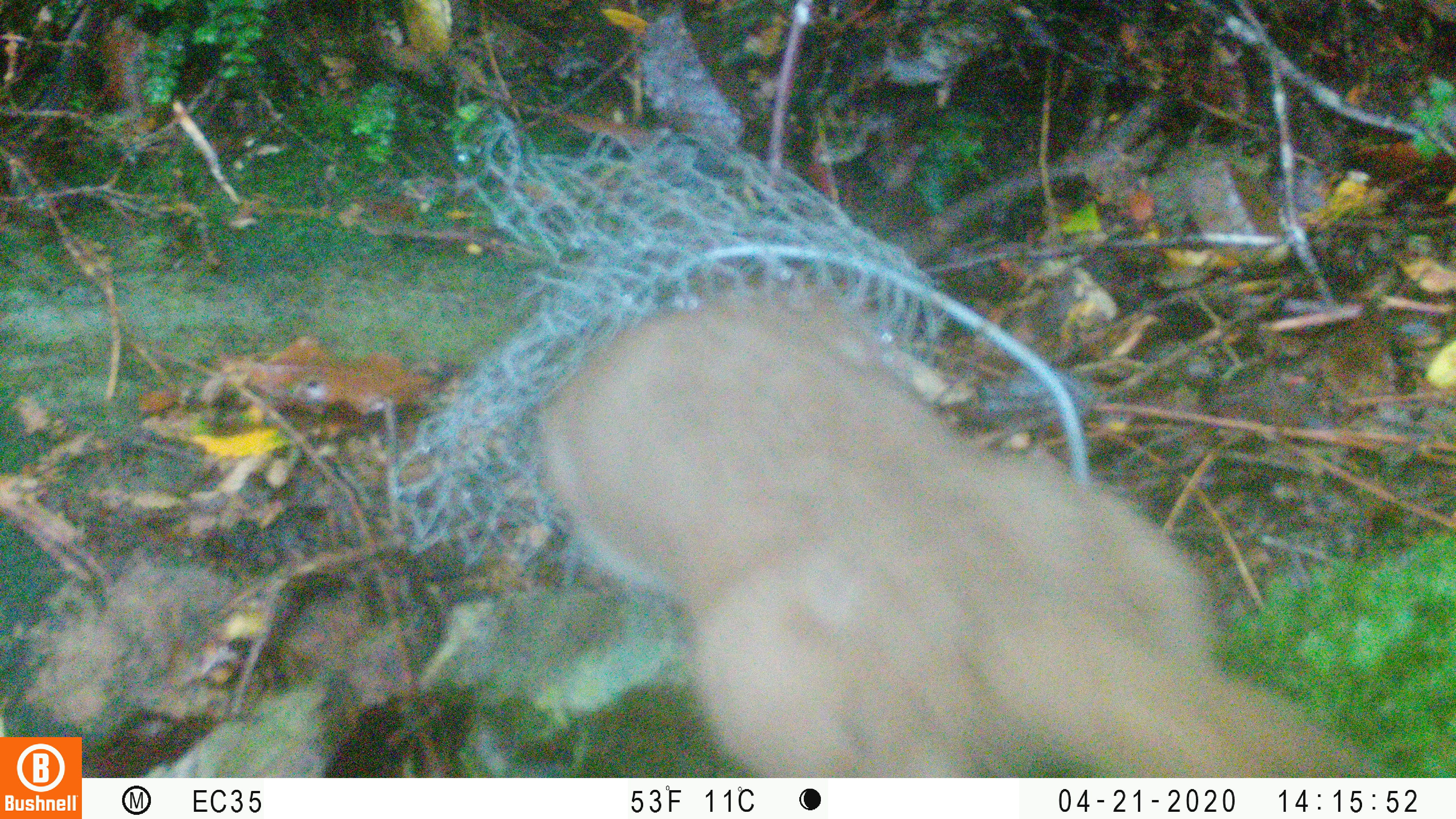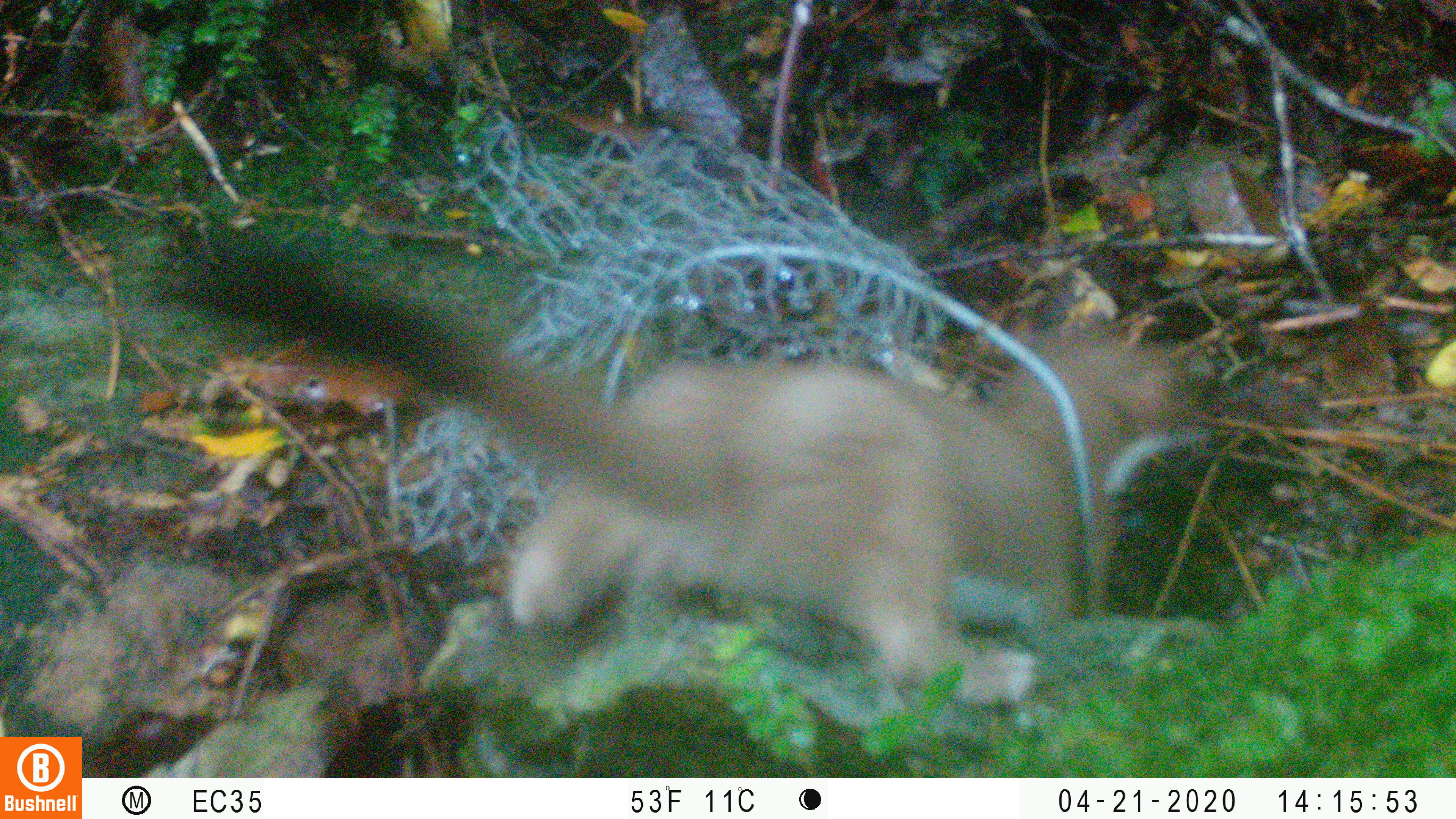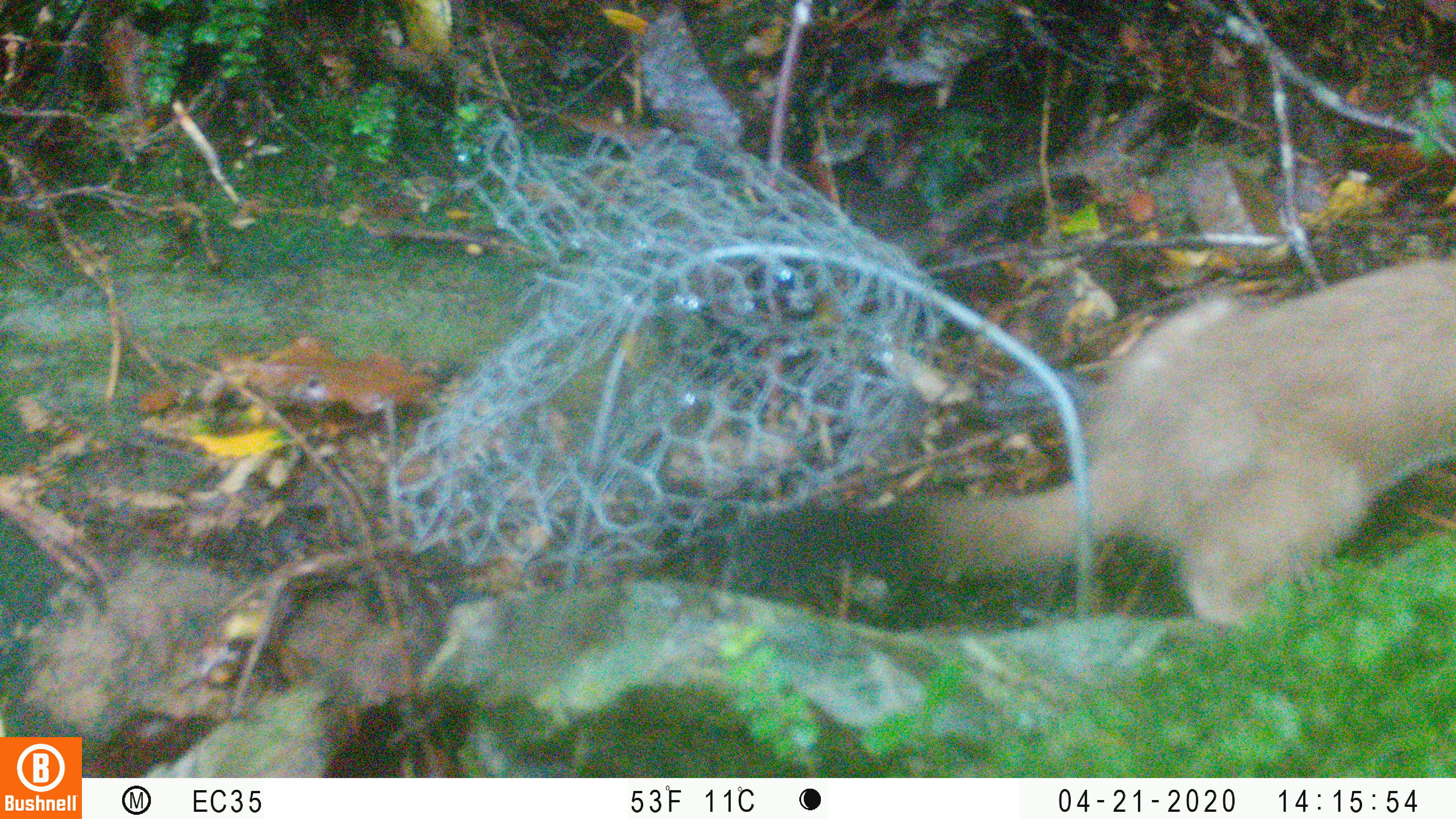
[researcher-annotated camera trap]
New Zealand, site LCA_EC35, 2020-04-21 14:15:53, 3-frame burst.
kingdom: Animalia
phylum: Chordata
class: Mammalia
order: Carnivora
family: Mustelidae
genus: Mustela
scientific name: Mustela erminea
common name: stoat